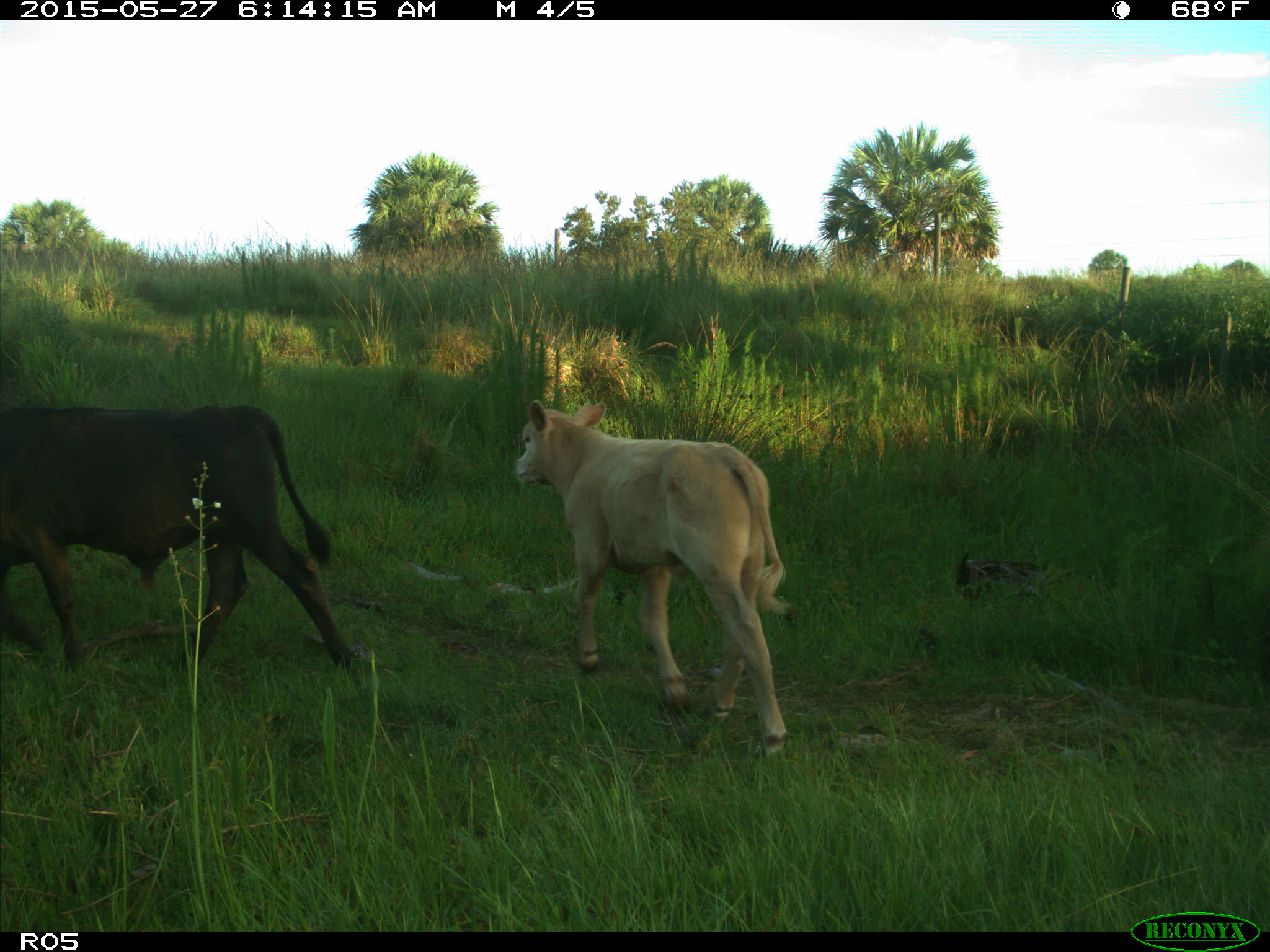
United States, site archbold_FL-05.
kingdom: Animalia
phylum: Chordata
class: Mammalia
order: Artiodactyla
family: Bovidae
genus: Bos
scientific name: Bos taurus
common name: domestic cow